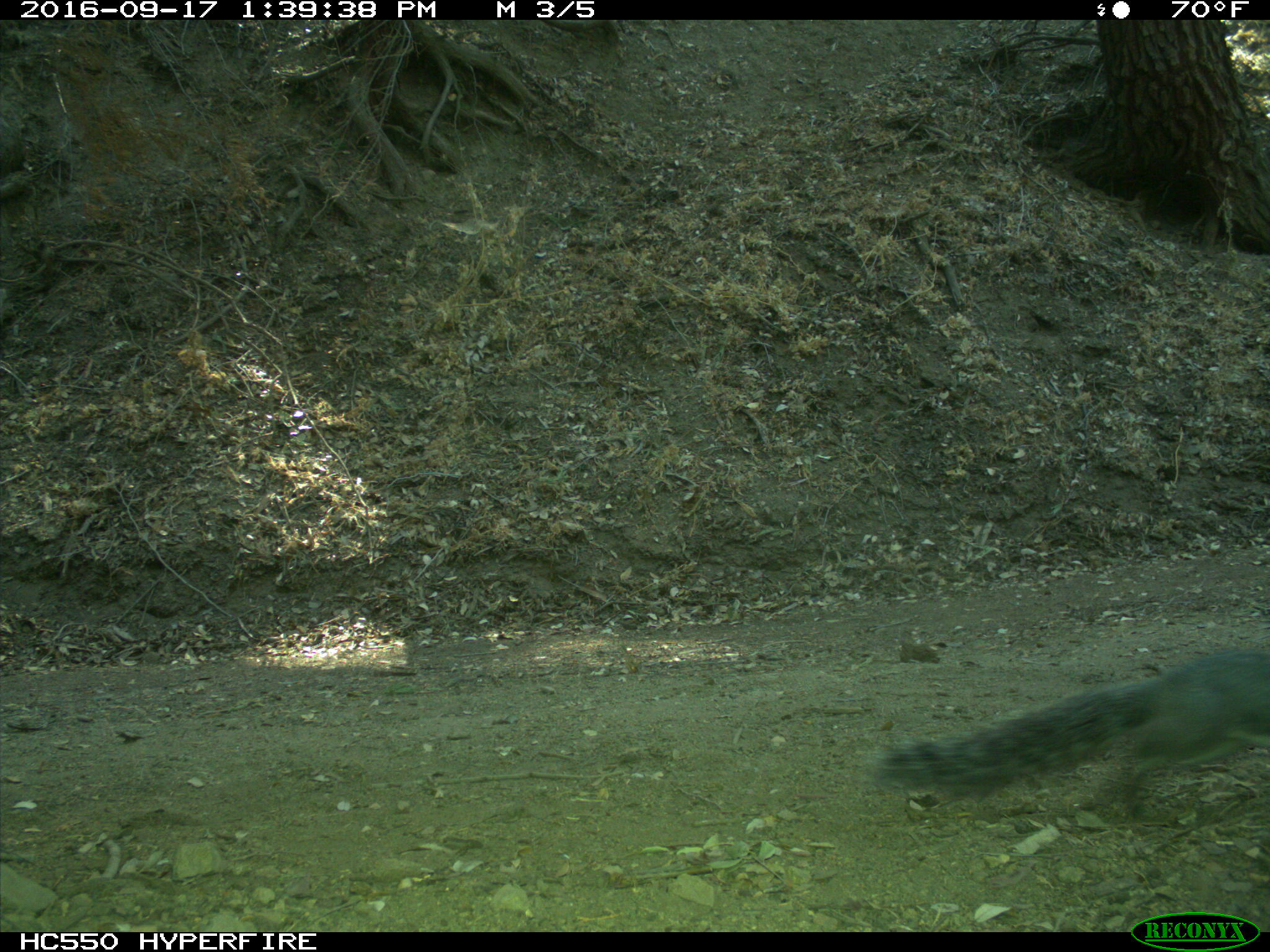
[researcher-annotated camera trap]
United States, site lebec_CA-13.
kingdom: Animalia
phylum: Chordata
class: Mammalia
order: Rodentia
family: Sciuridae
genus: Sciurus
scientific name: Sciurus carolinensis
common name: eastern gray squirrel